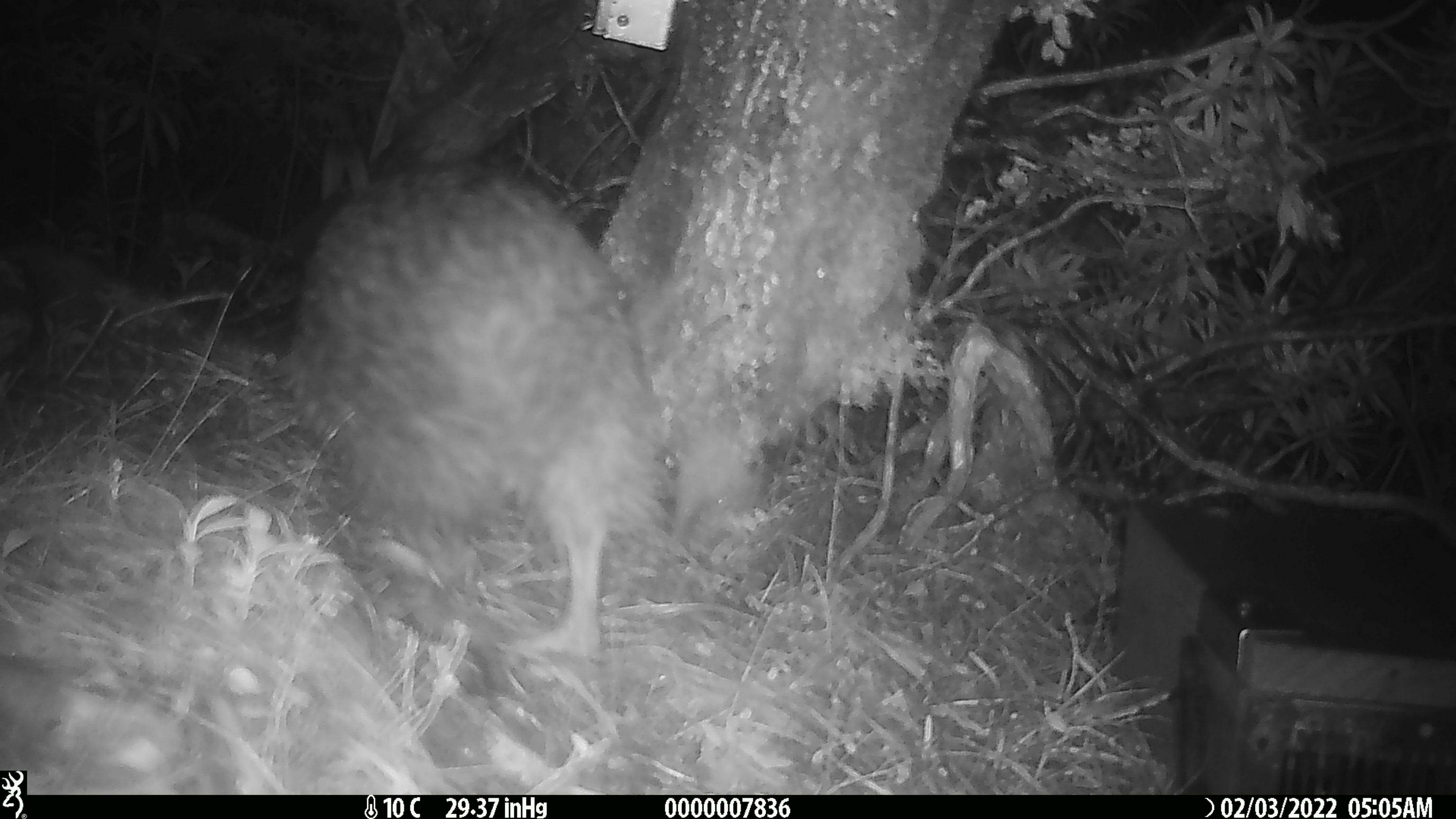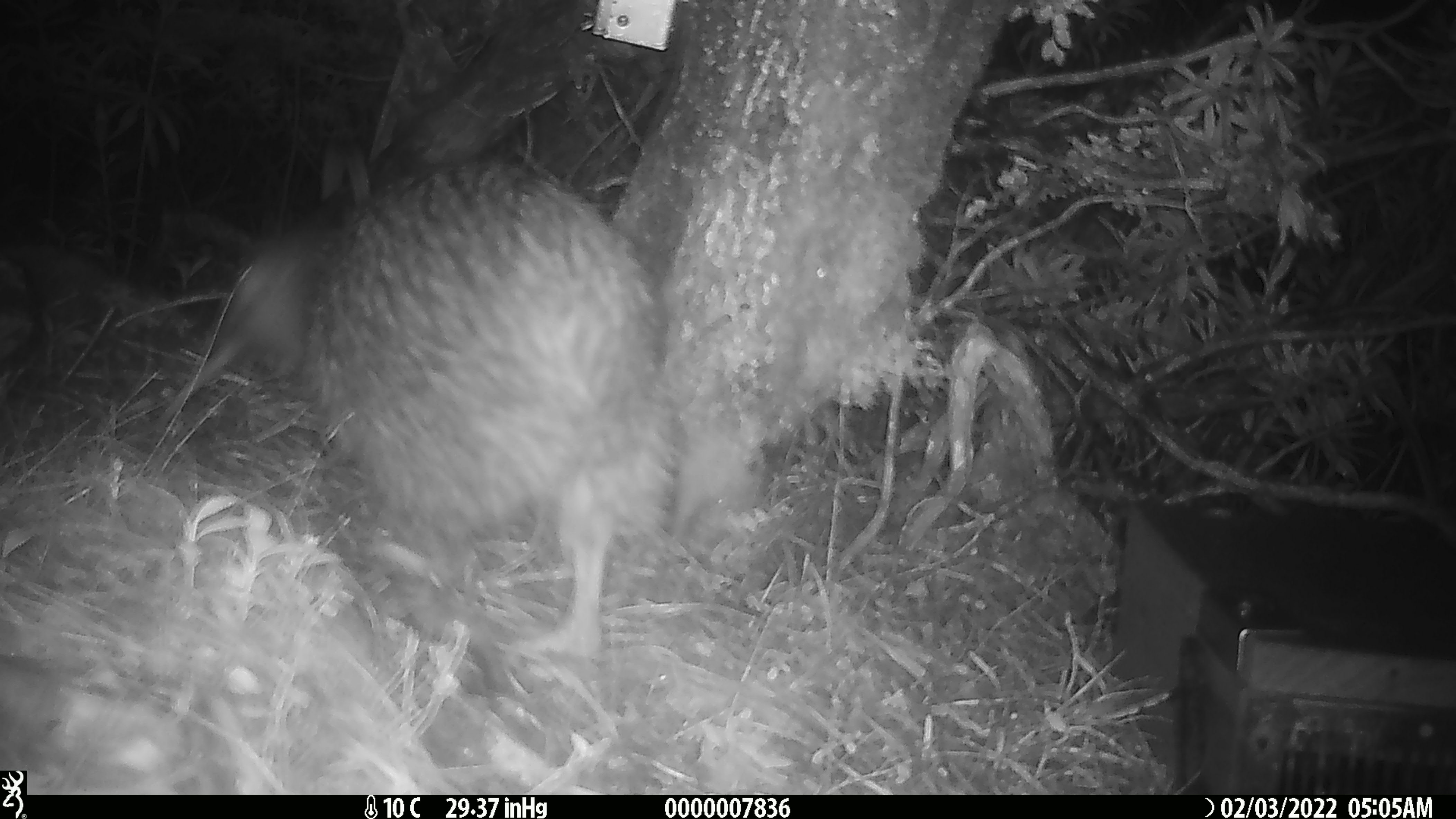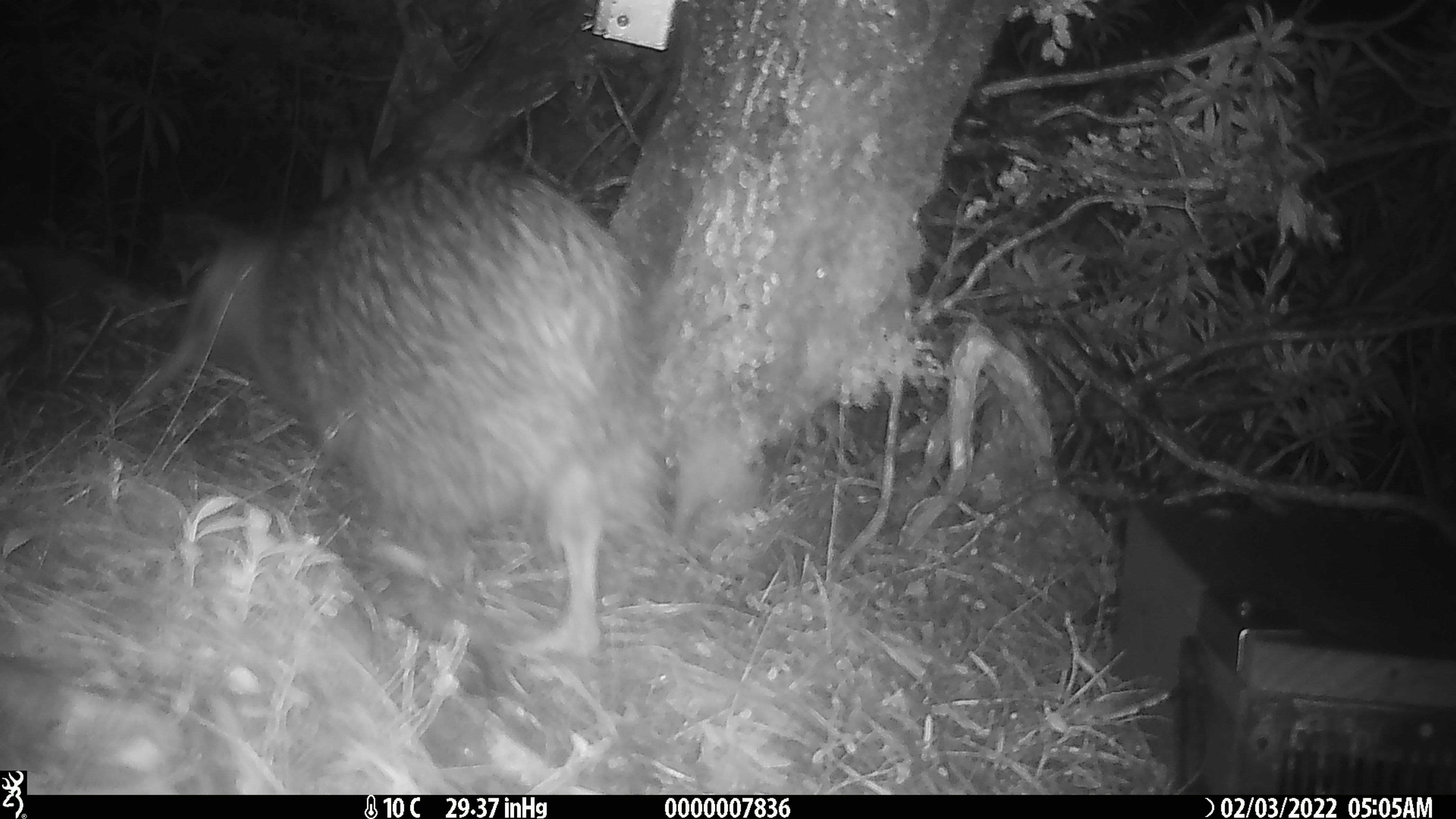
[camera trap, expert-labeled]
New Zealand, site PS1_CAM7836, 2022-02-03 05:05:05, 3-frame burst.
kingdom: Animalia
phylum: Chordata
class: Aves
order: Apterygiformes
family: Apterygidae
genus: Apteryx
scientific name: Apteryx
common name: kiwi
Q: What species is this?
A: Kiwi (Apteryx).